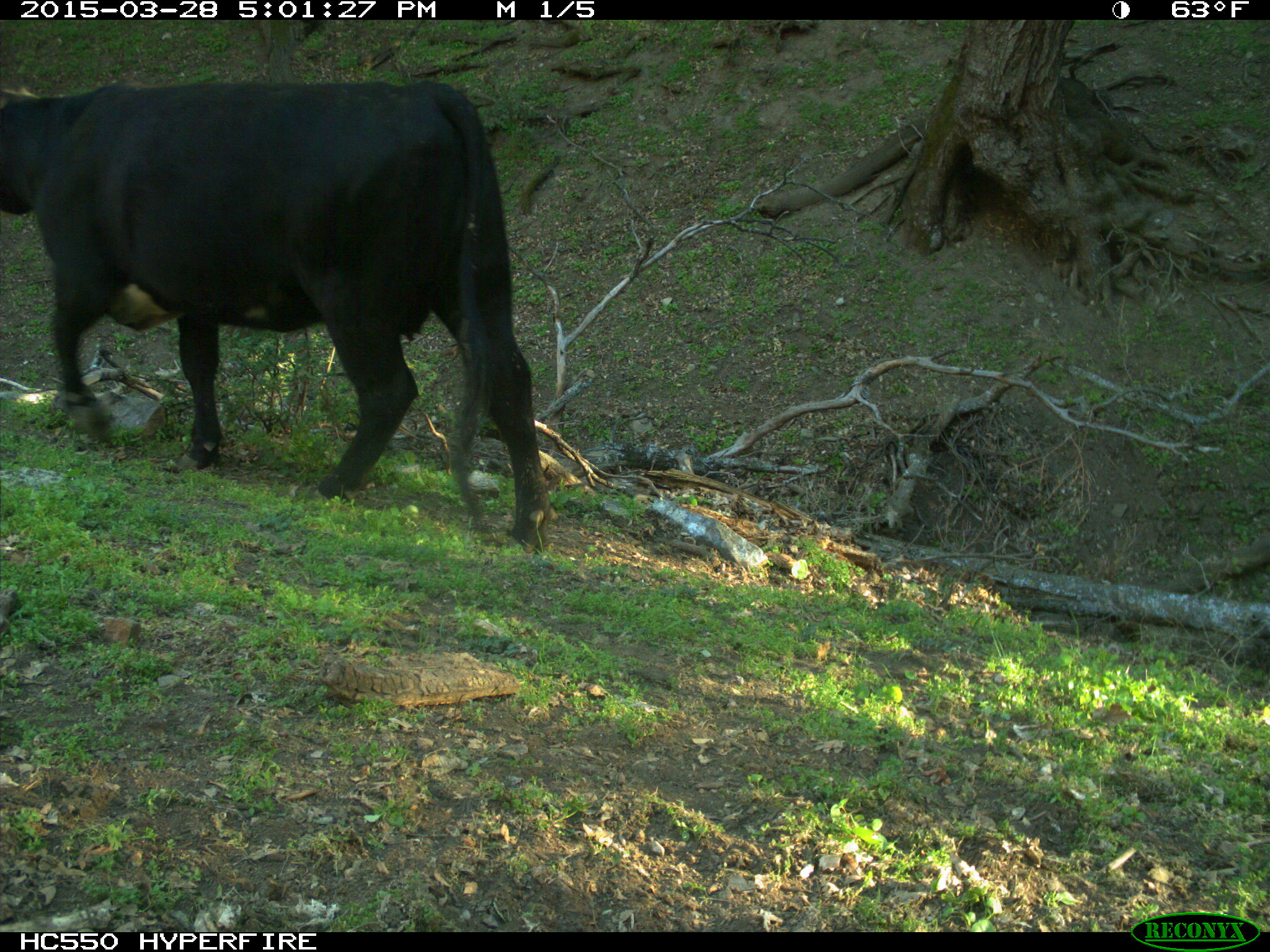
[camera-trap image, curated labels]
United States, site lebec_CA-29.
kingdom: Animalia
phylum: Chordata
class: Mammalia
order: Artiodactyla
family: Bovidae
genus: Bos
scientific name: Bos taurus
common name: domestic cow